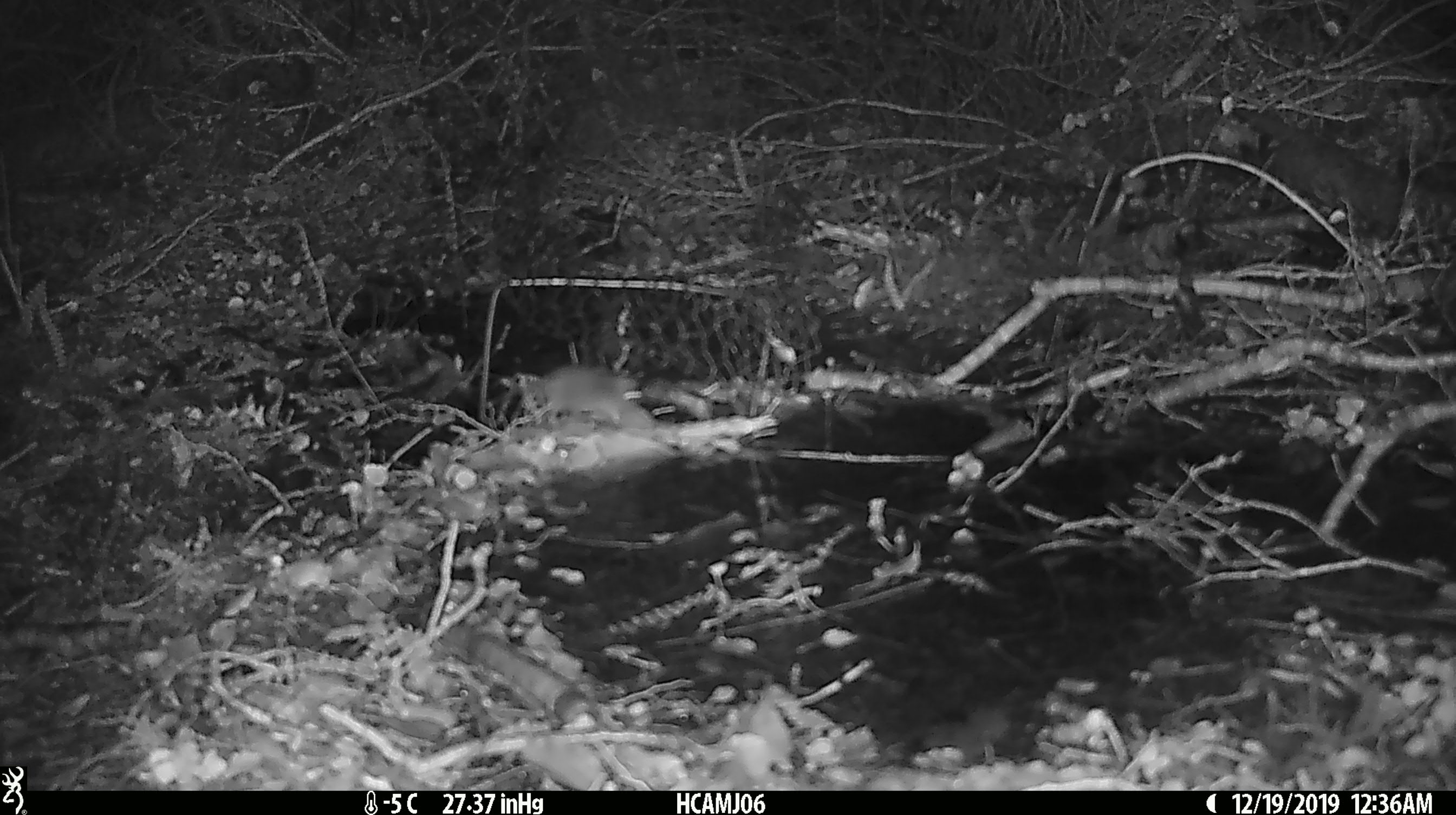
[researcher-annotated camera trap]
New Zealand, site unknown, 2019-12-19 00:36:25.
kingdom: Animalia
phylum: Chordata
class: Mammalia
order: Rodentia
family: Muridae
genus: Mus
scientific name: Mus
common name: mouse